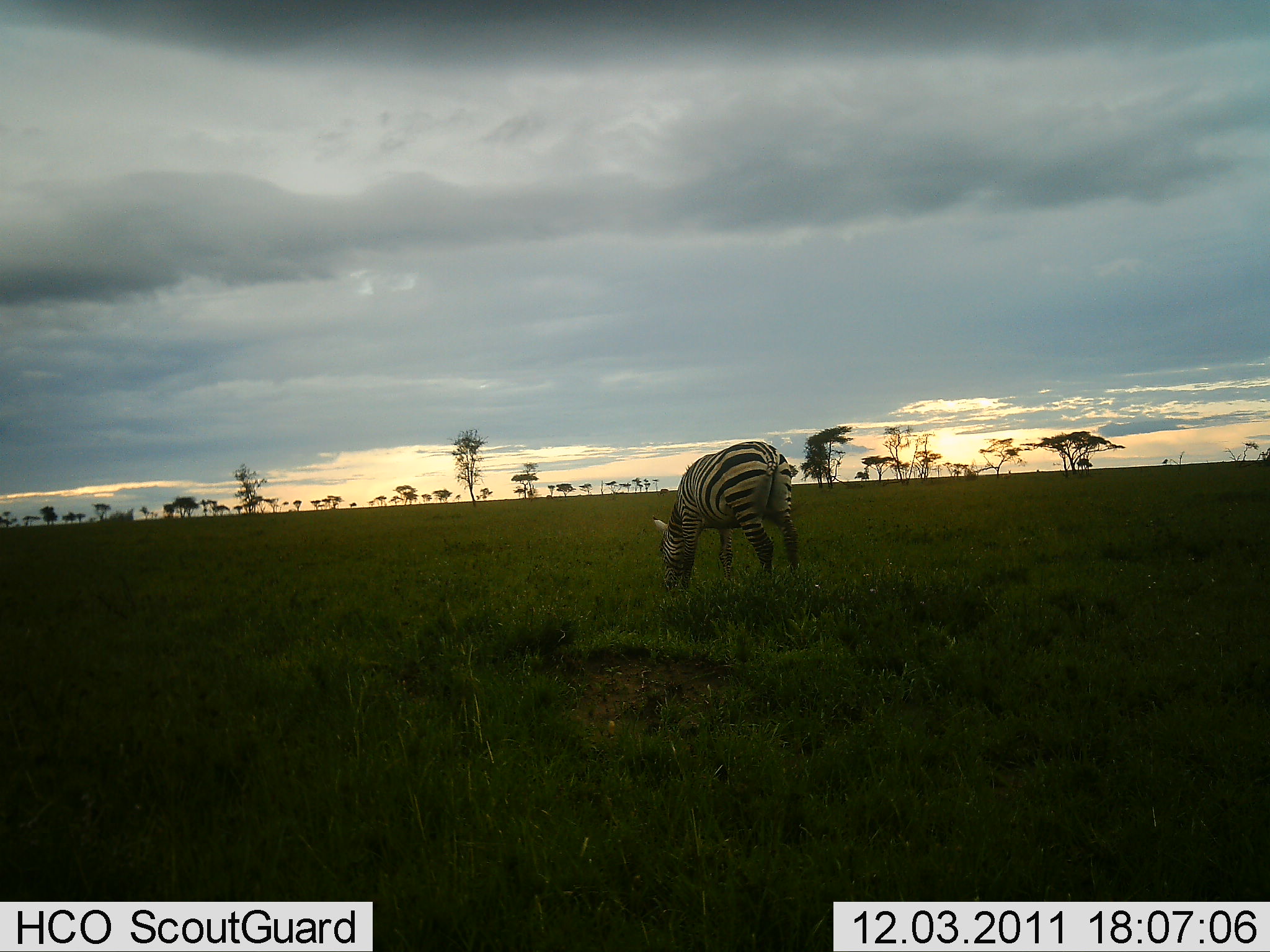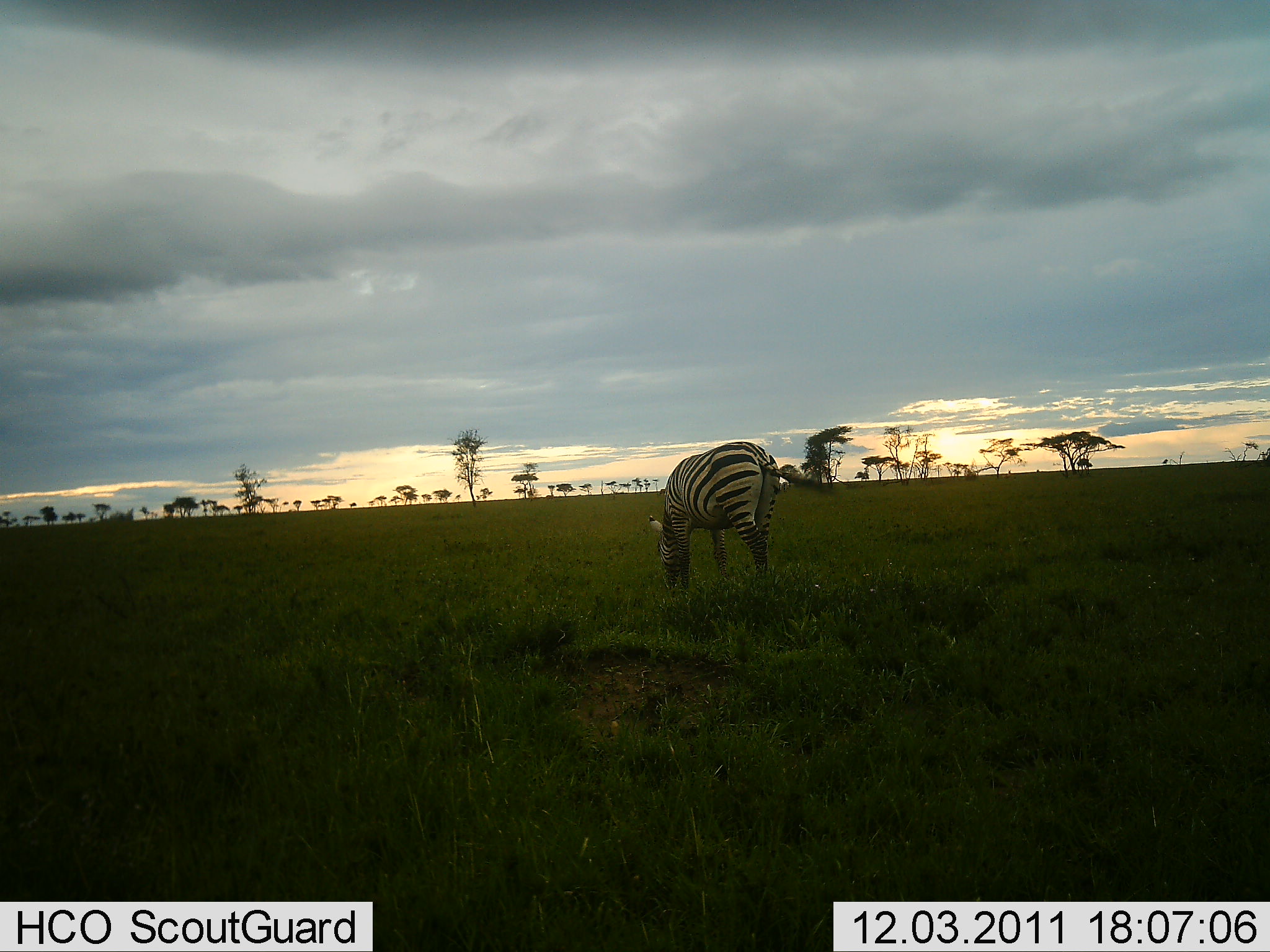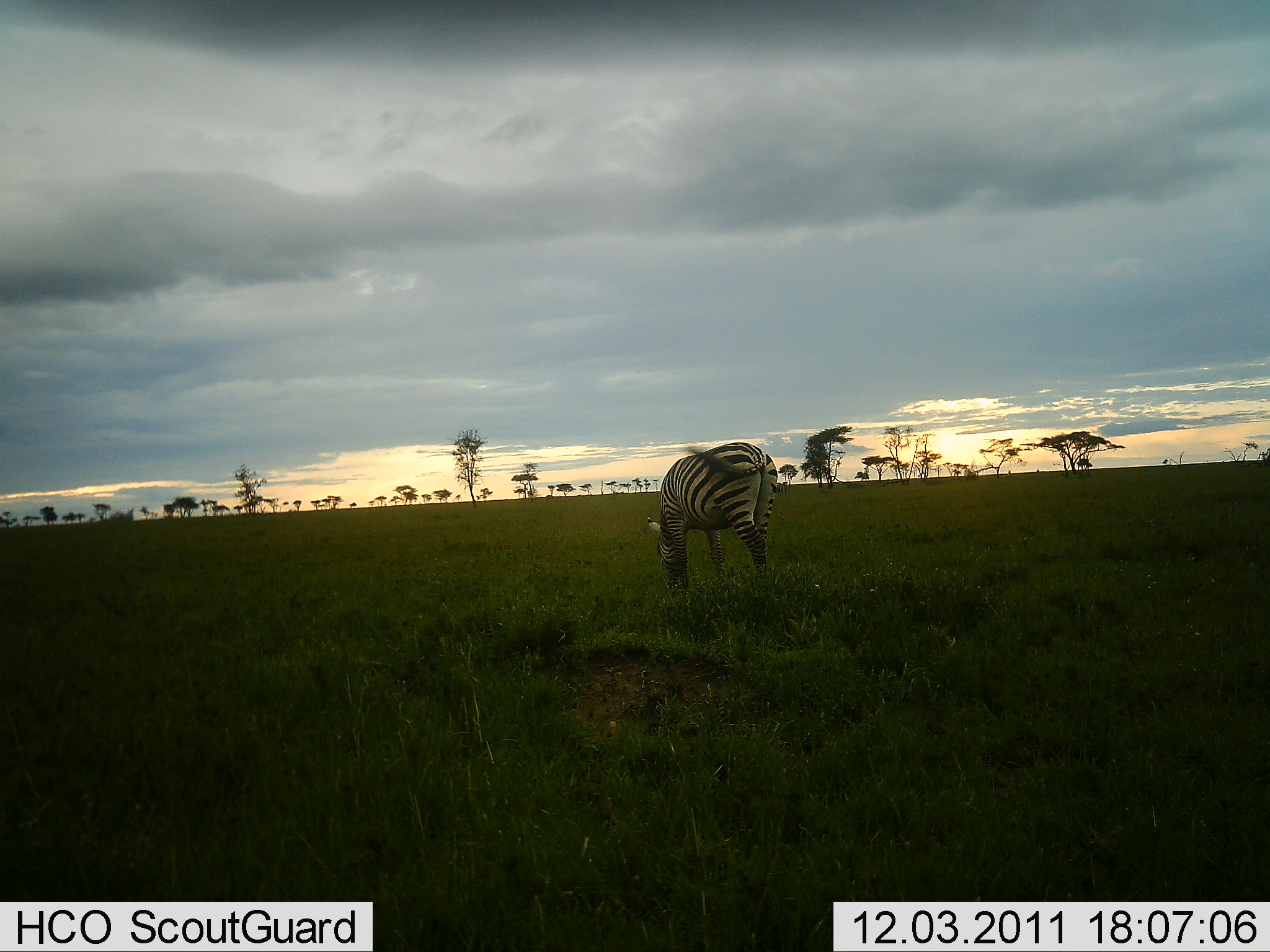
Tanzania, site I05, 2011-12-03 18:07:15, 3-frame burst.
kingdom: Animalia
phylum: Chordata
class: Mammalia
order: Perissodactyla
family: Equidae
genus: Equus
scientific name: Equus quagga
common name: plains zebra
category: zebra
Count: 1.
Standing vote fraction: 7%.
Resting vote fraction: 0%.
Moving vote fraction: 0%.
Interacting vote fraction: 0%.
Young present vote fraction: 0%.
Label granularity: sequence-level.